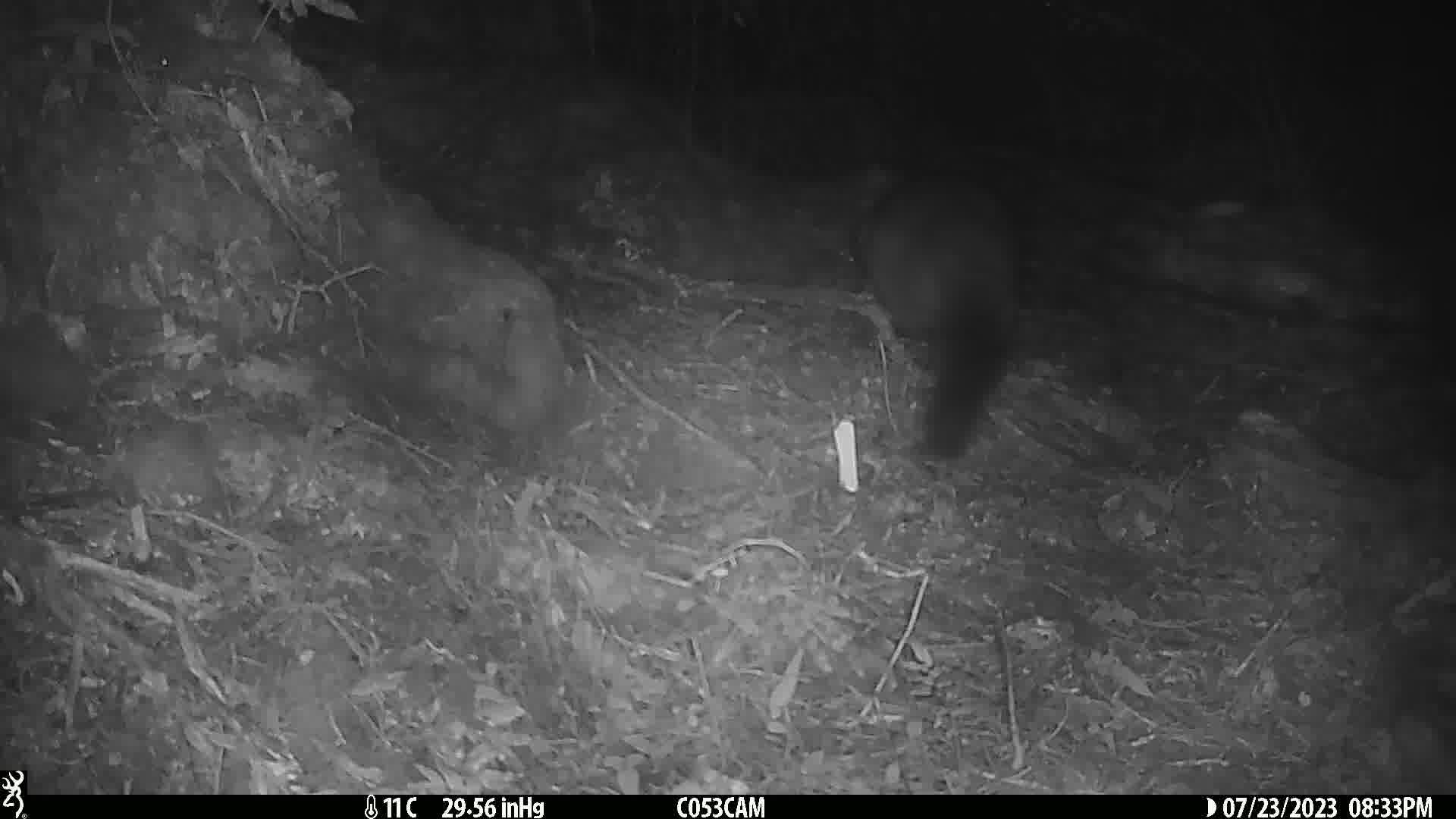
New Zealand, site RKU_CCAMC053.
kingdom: Animalia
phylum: Chordata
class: Mammalia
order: Diprotodontia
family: Phalangeridae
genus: Trichosurus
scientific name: Trichosurus vulpecula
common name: common brushtail possum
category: possum